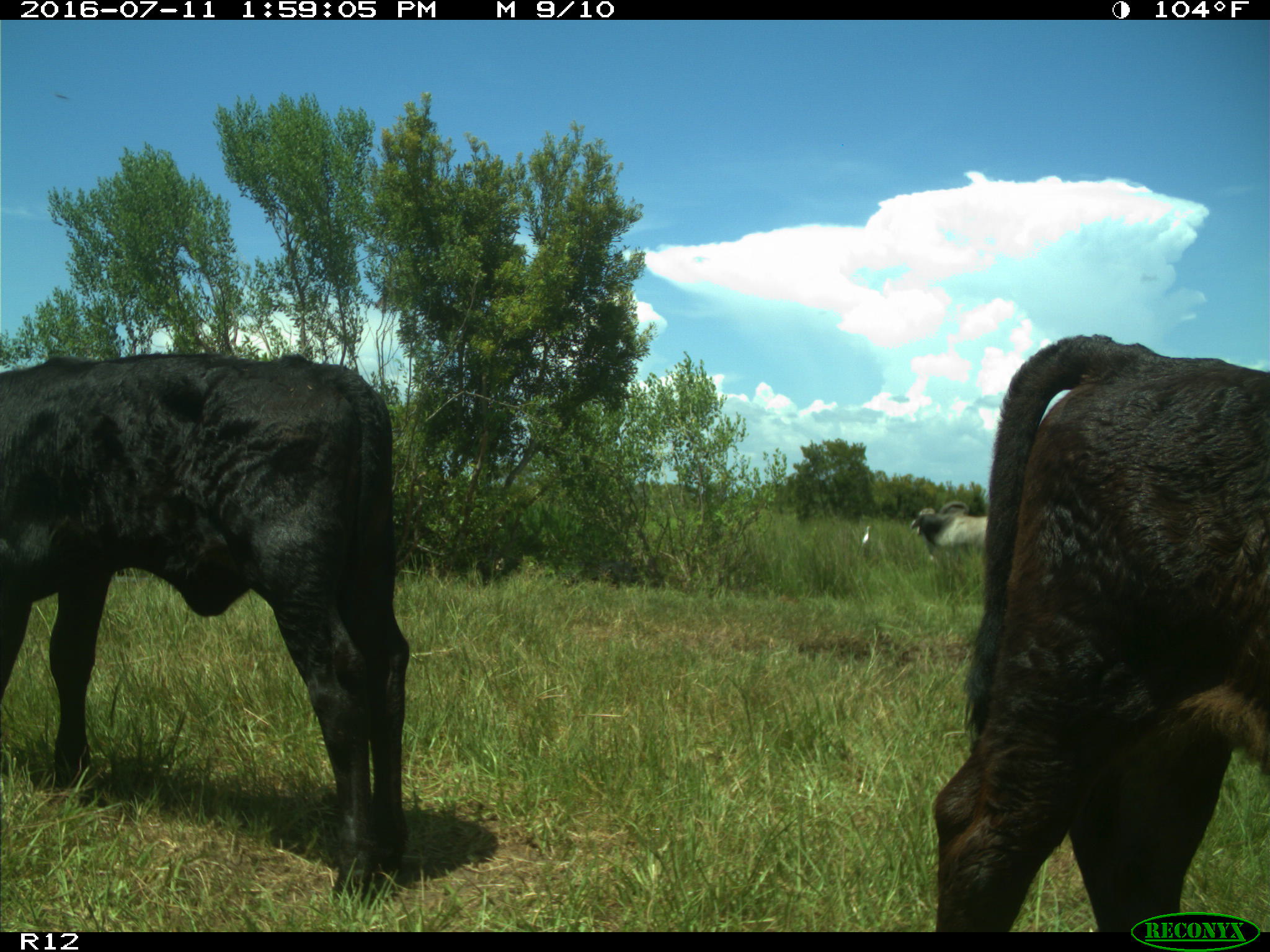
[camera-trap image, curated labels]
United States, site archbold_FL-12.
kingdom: Animalia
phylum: Chordata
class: Mammalia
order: Artiodactyla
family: Bovidae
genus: Bos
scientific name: Bos taurus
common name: domestic cow